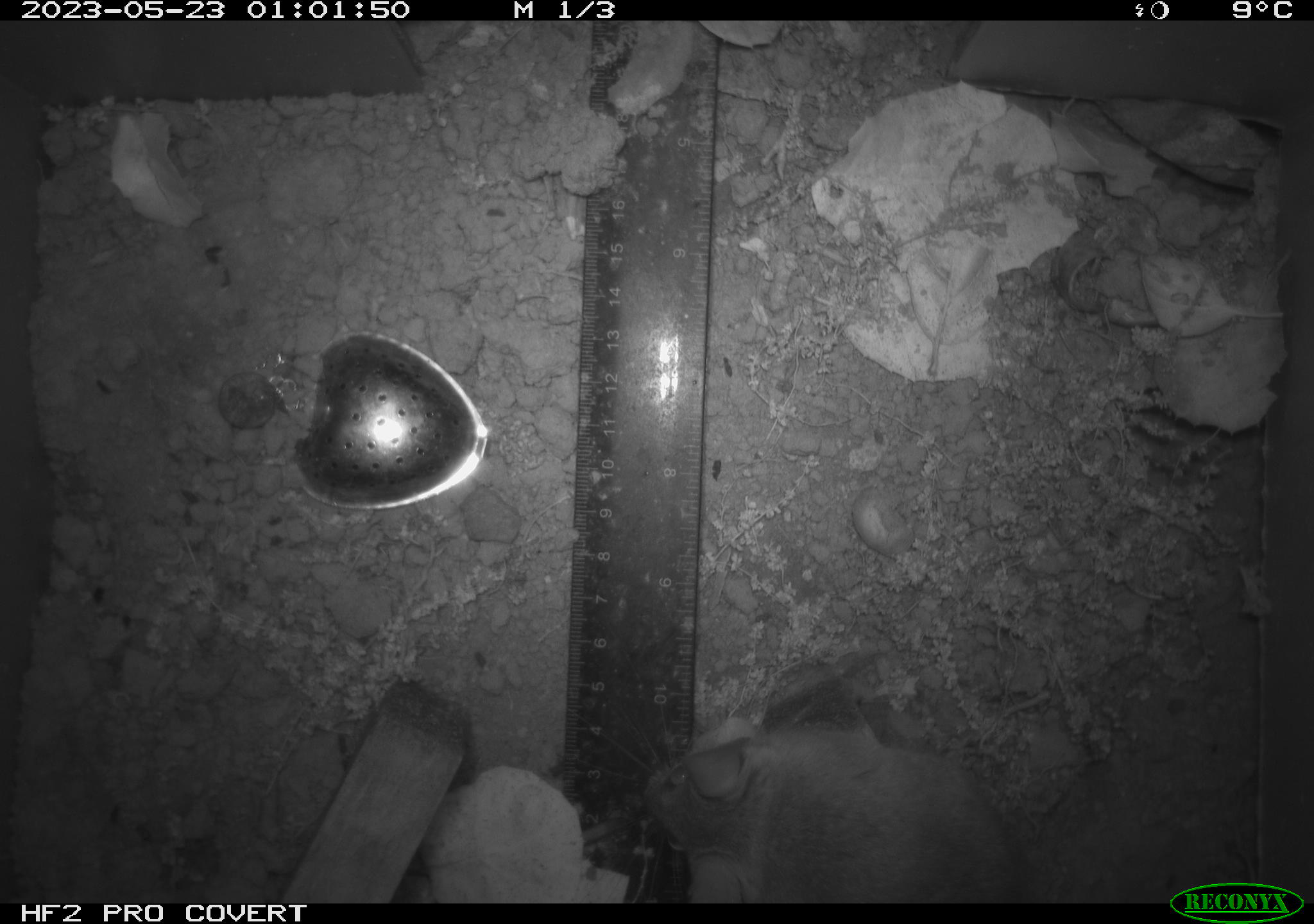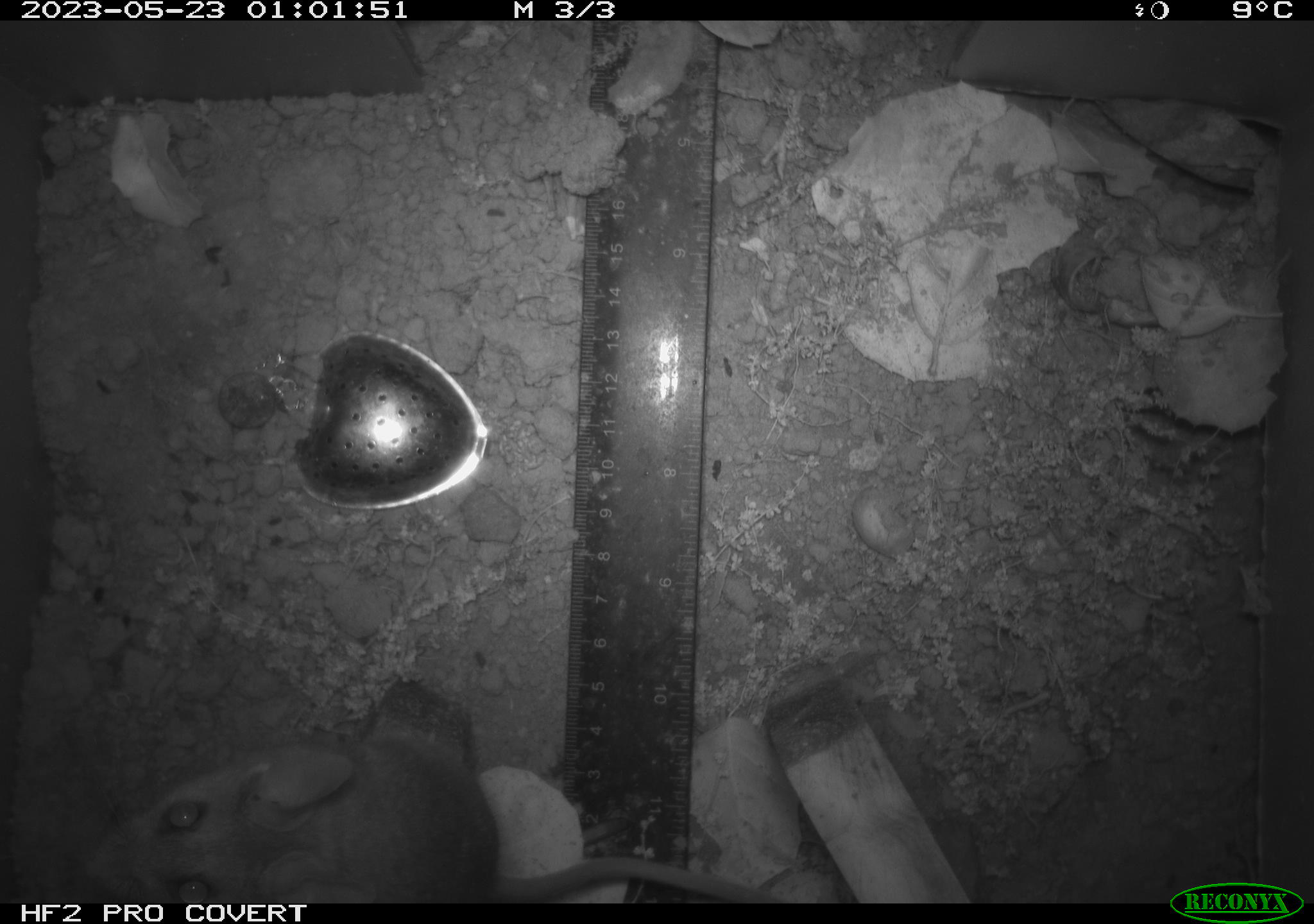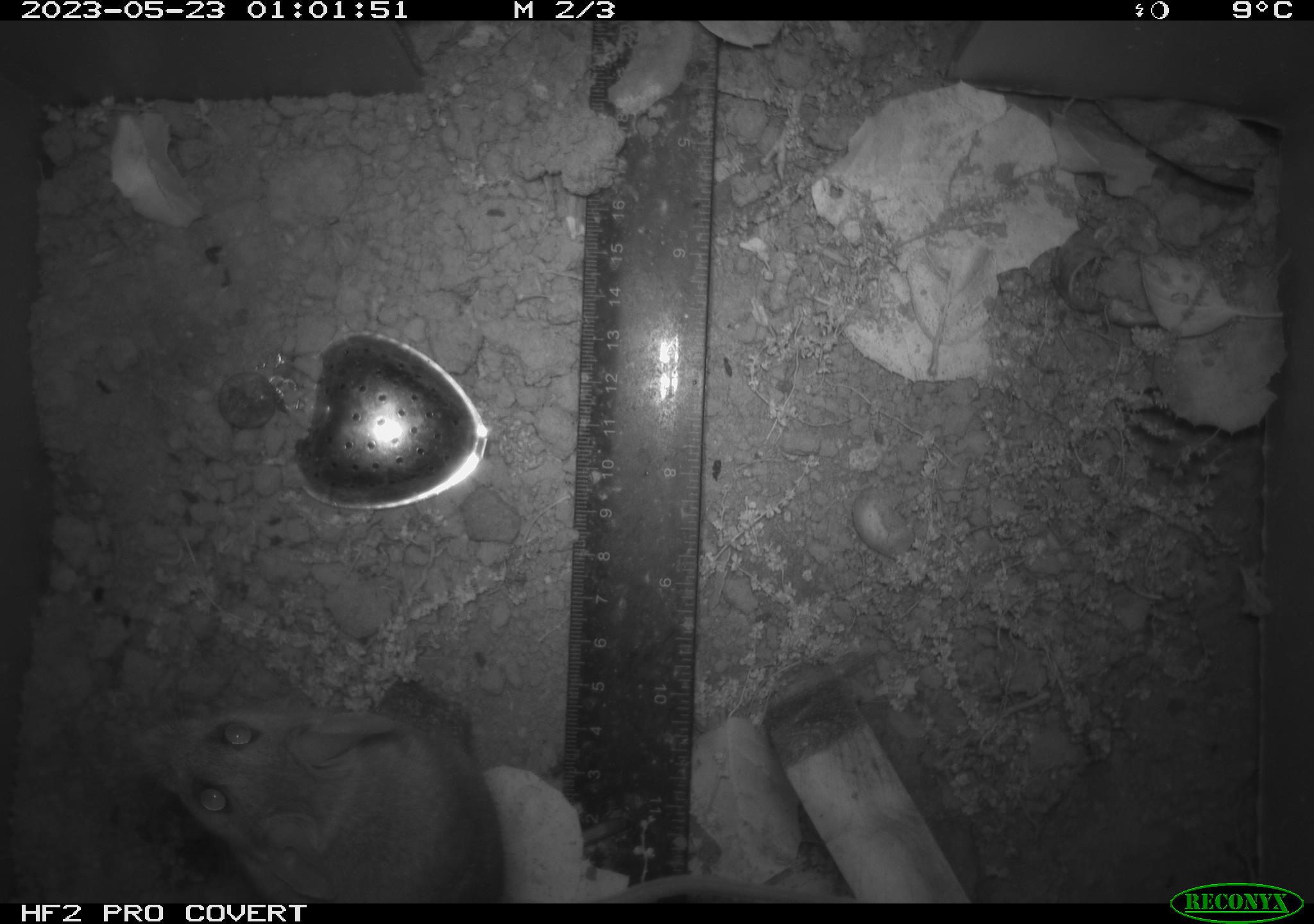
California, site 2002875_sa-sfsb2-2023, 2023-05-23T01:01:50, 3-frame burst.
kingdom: Animalia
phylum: Chordata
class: Mammalia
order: Rodentia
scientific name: Rodentia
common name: mouse species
Mouse species (Rodentia).